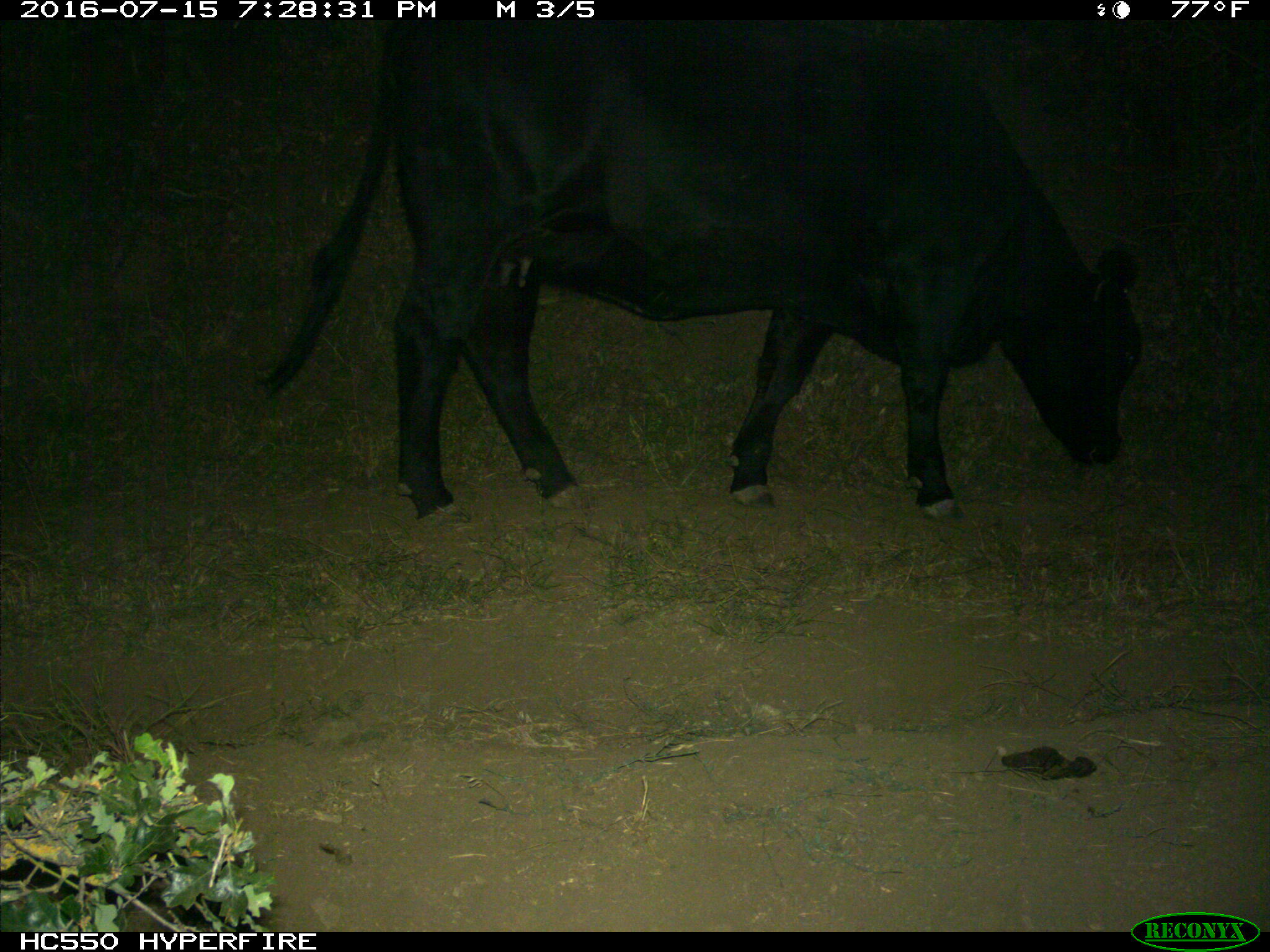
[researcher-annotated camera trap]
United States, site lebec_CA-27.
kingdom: Animalia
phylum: Chordata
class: Mammalia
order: Artiodactyla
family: Bovidae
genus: Bos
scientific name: Bos taurus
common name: domestic cow